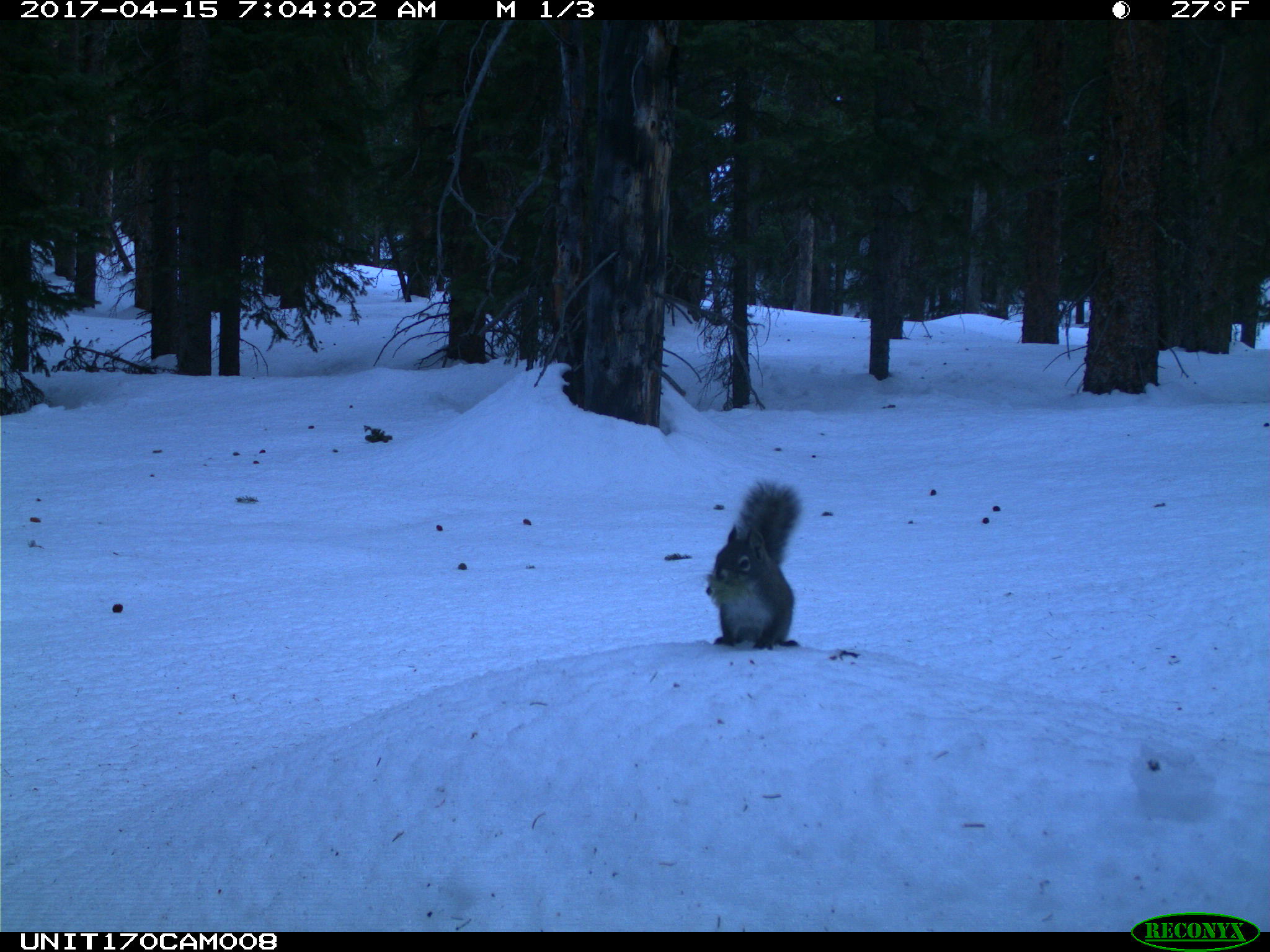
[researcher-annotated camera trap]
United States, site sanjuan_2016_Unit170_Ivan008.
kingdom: Animalia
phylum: Chordata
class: Mammalia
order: Rodentia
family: Sciuridae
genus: Tamiasciurus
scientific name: Tamiasciurus hudsonicus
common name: american red squirrel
Tamiasciurus hudsonicus (american red squirrel).